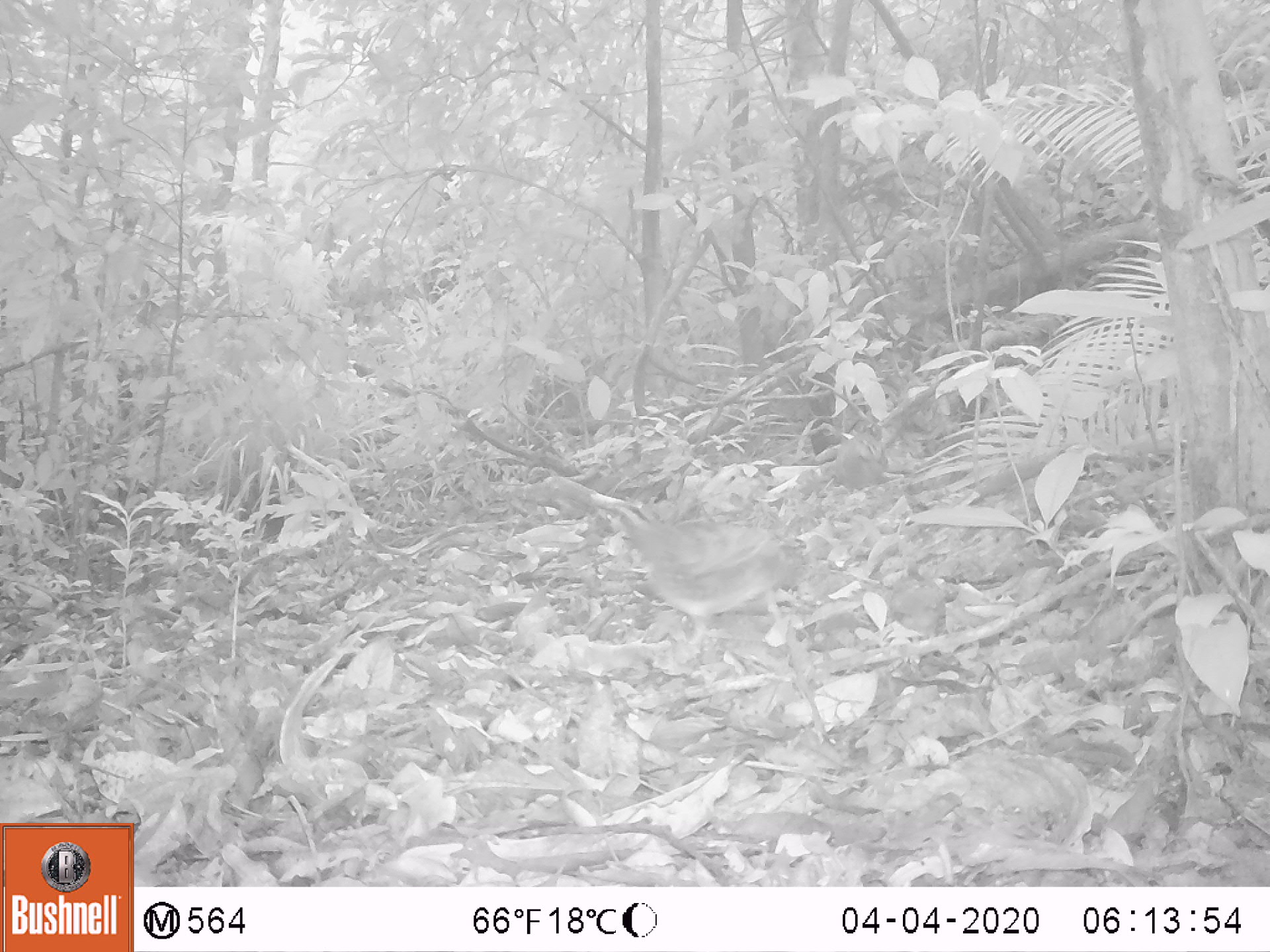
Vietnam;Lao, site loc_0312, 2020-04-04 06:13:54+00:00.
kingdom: Animalia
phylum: Chordata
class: Aves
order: Galliformes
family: Phasianidae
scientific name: Phasianidae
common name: partridge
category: unidentified partridge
Unidentified partridge (partridge) (Phasianidae). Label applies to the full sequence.